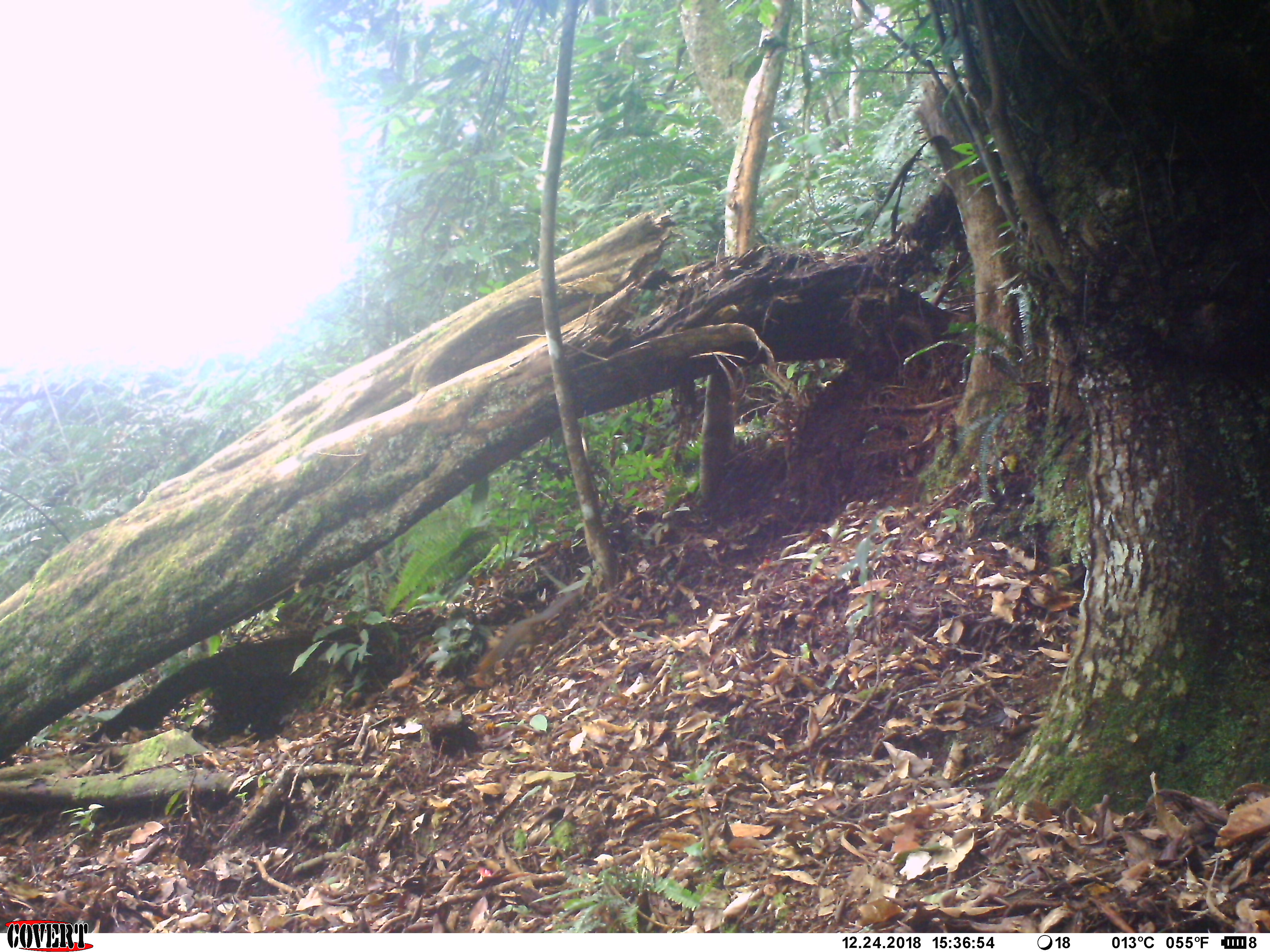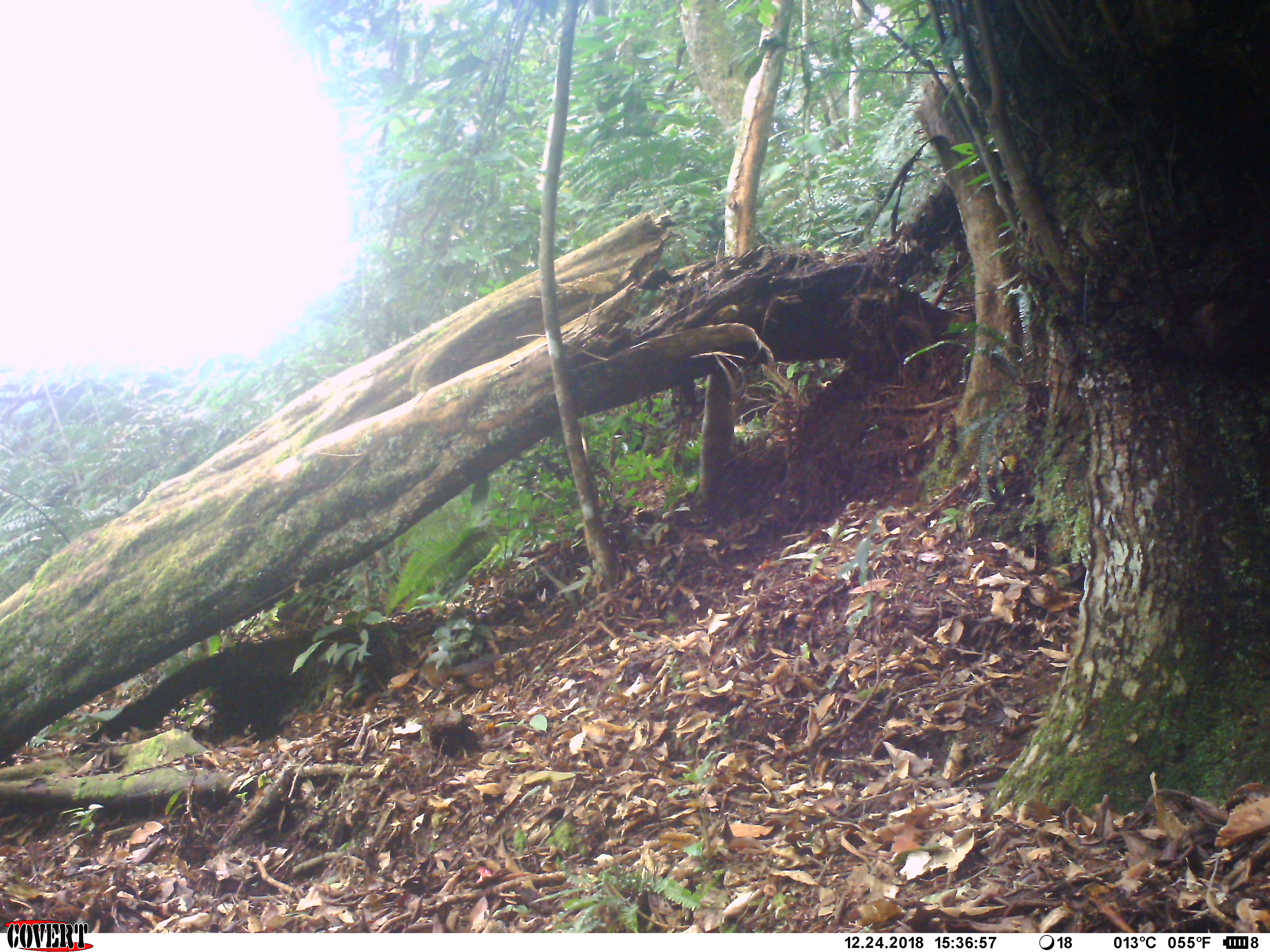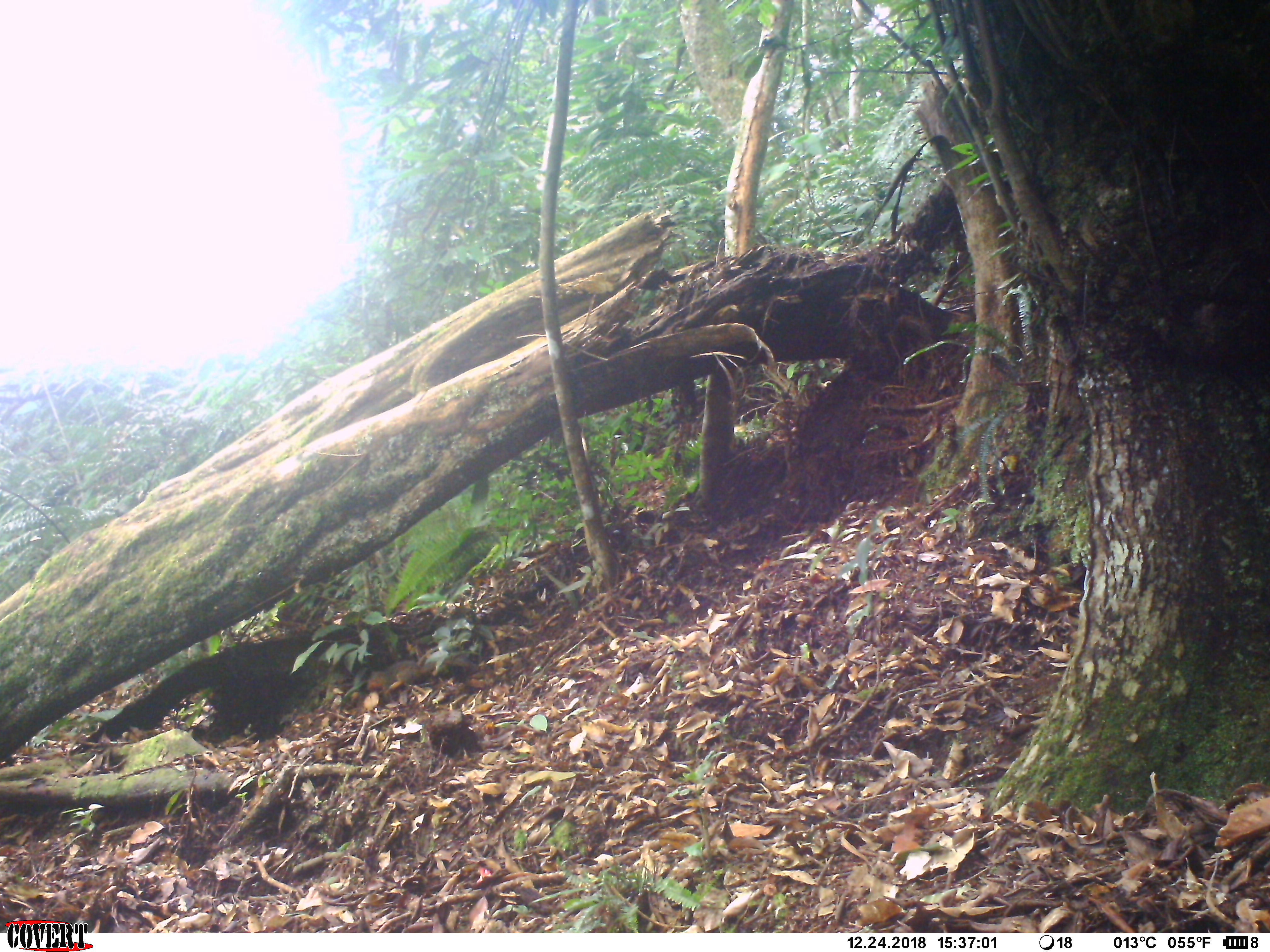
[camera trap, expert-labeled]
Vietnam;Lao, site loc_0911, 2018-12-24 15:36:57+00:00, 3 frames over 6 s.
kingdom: Animalia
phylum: Chordata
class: Mammalia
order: Rodentia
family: Sciuridae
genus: Dremomys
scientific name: Dremomys rufigenis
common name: red-cheeked squirrel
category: red cheeked squirrel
Red cheeked squirrel (red-cheeked squirrel) (Dremomys rufigenis). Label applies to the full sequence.